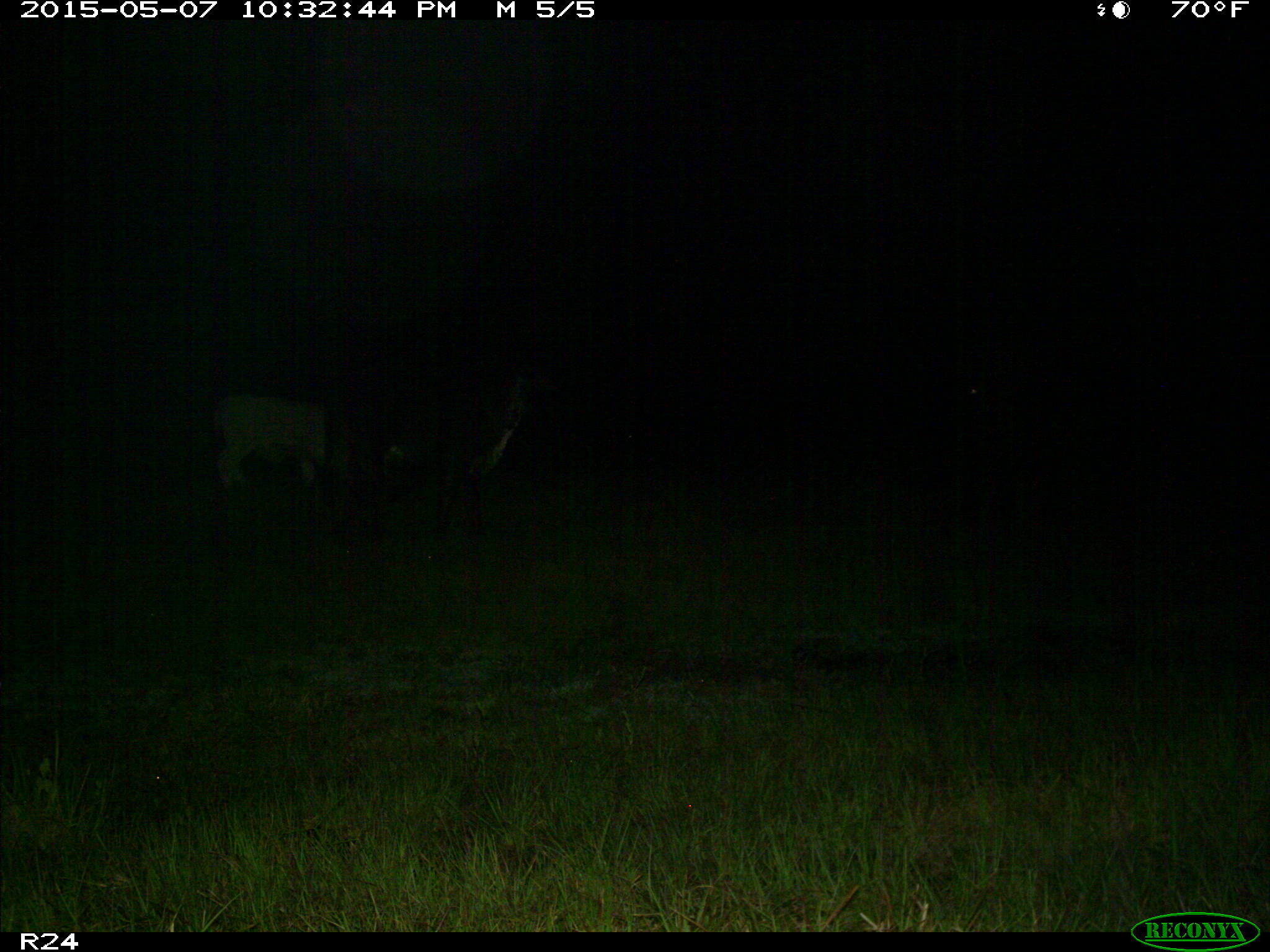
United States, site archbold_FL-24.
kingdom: Animalia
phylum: Chordata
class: Mammalia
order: Artiodactyla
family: Bovidae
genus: Bos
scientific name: Bos taurus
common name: domestic cow